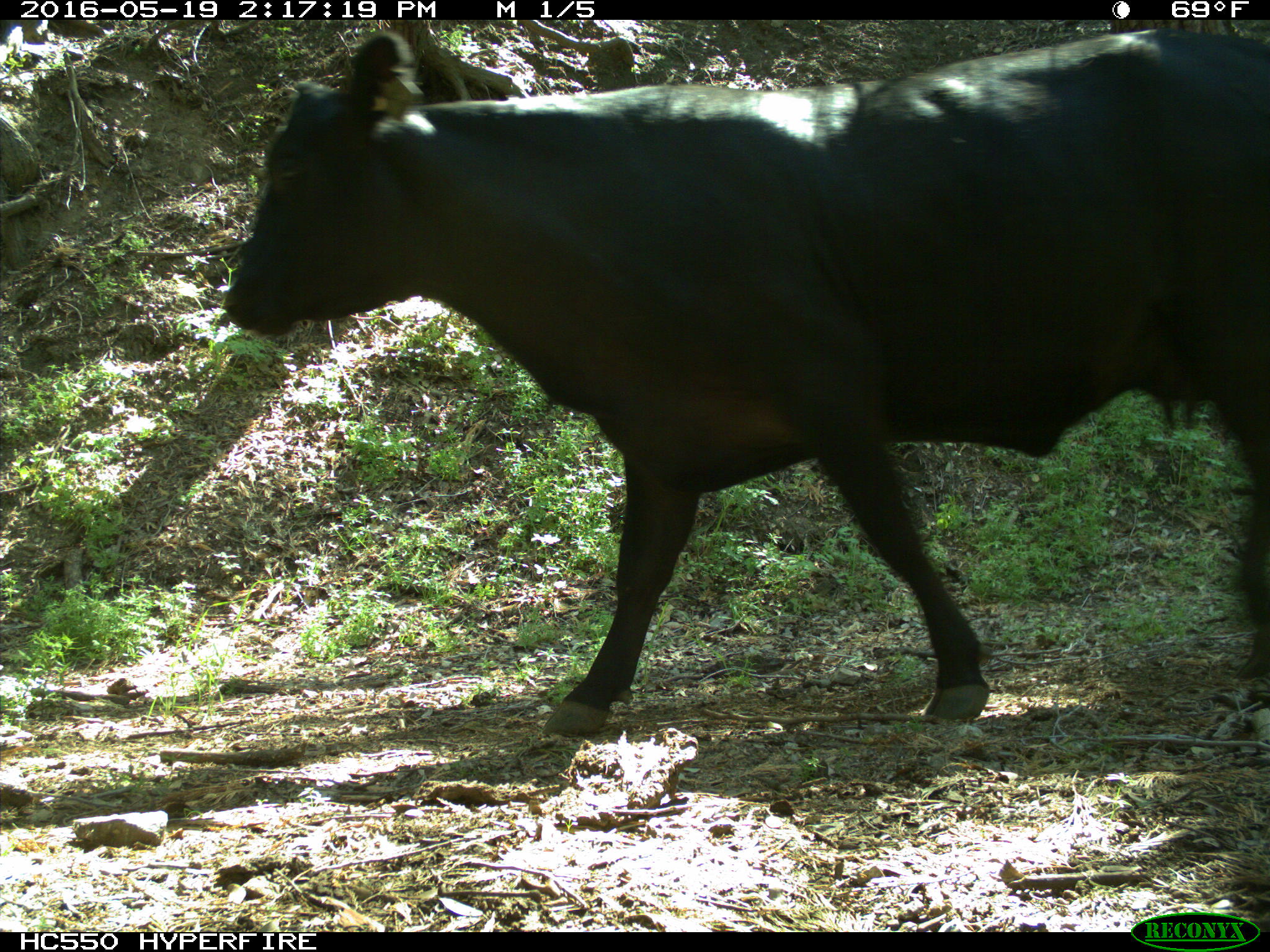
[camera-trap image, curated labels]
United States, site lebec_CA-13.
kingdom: Animalia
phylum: Chordata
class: Mammalia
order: Artiodactyla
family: Bovidae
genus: Bos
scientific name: Bos taurus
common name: domestic cow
Bos taurus (domestic cow).